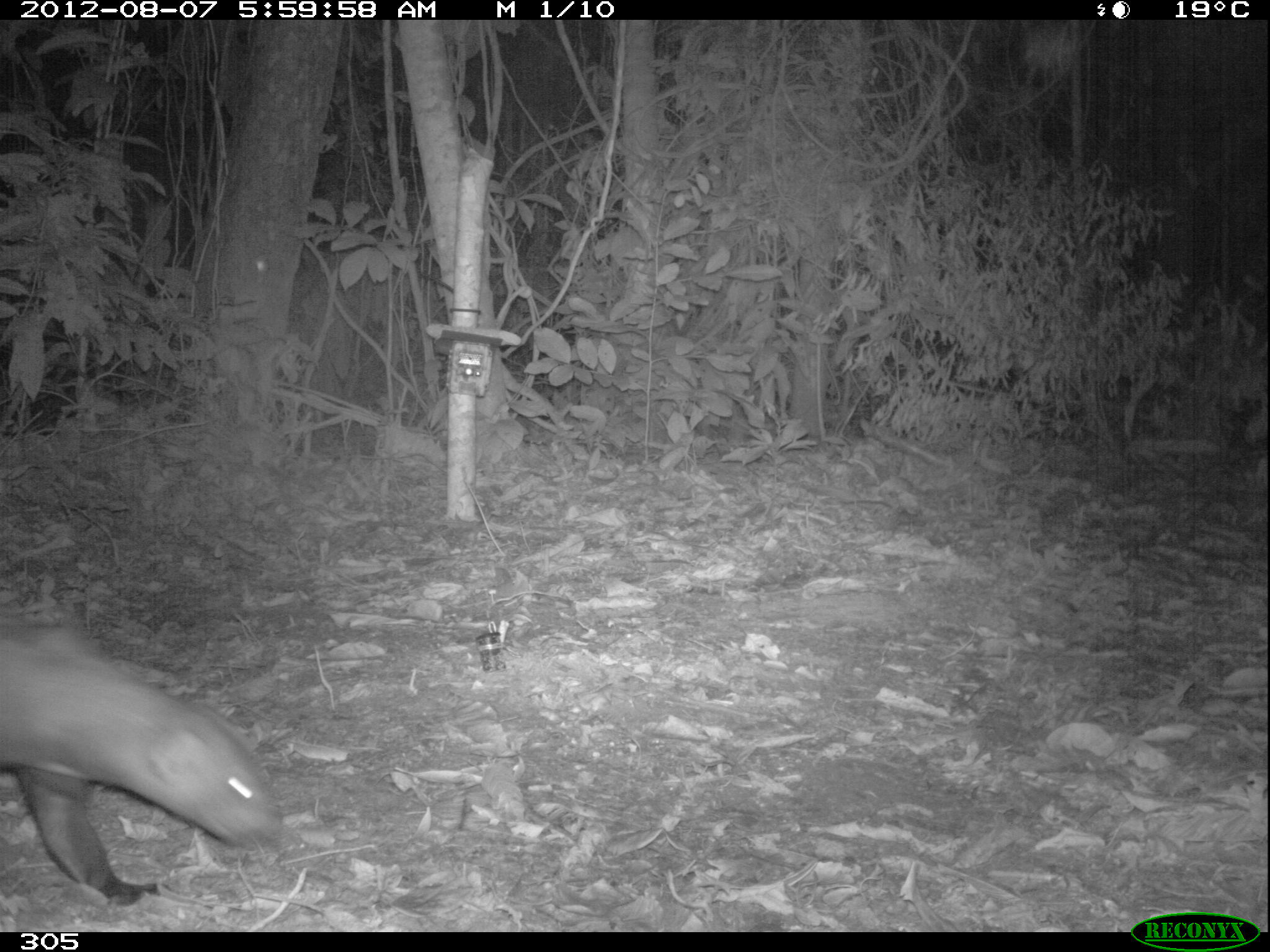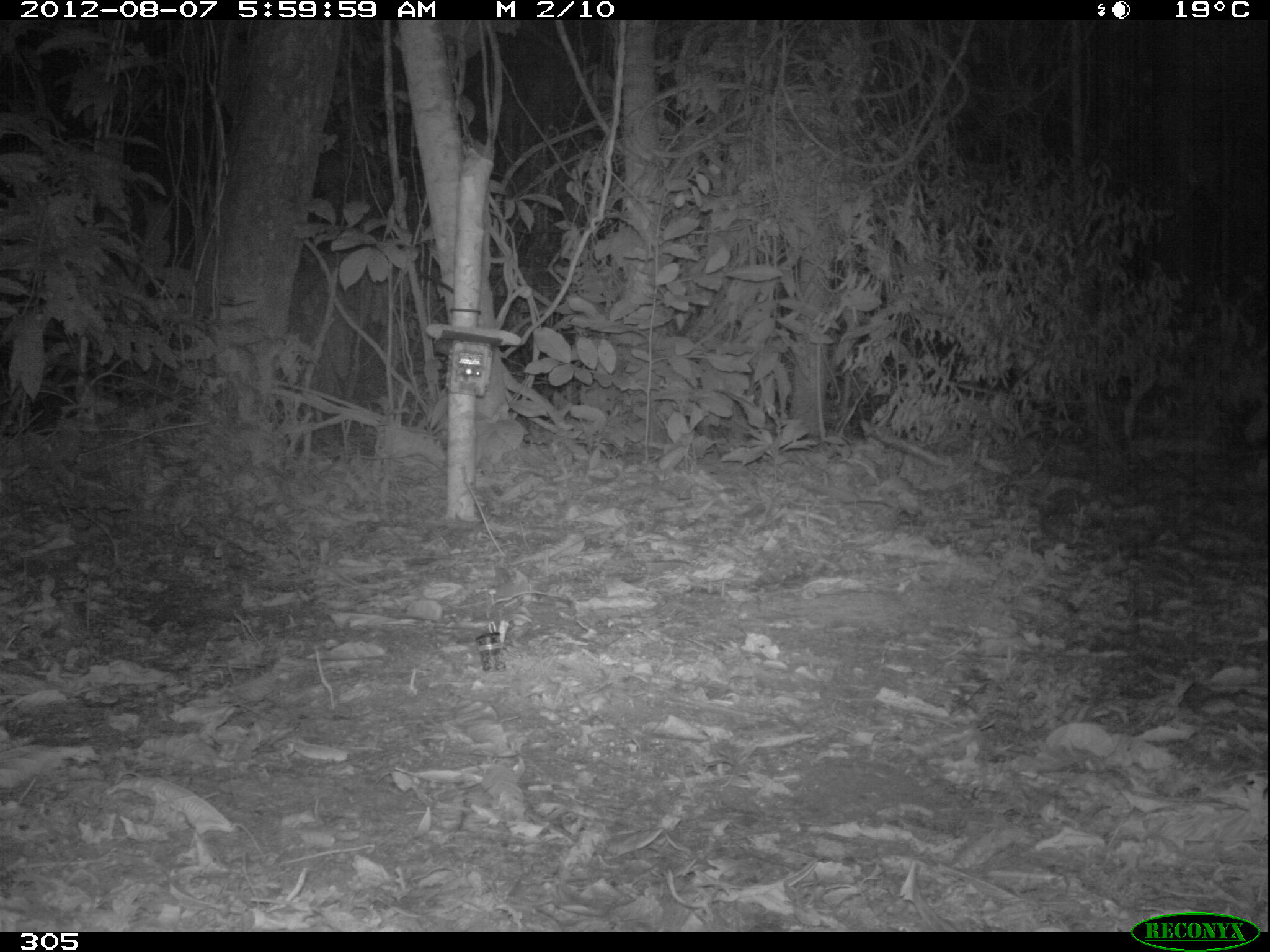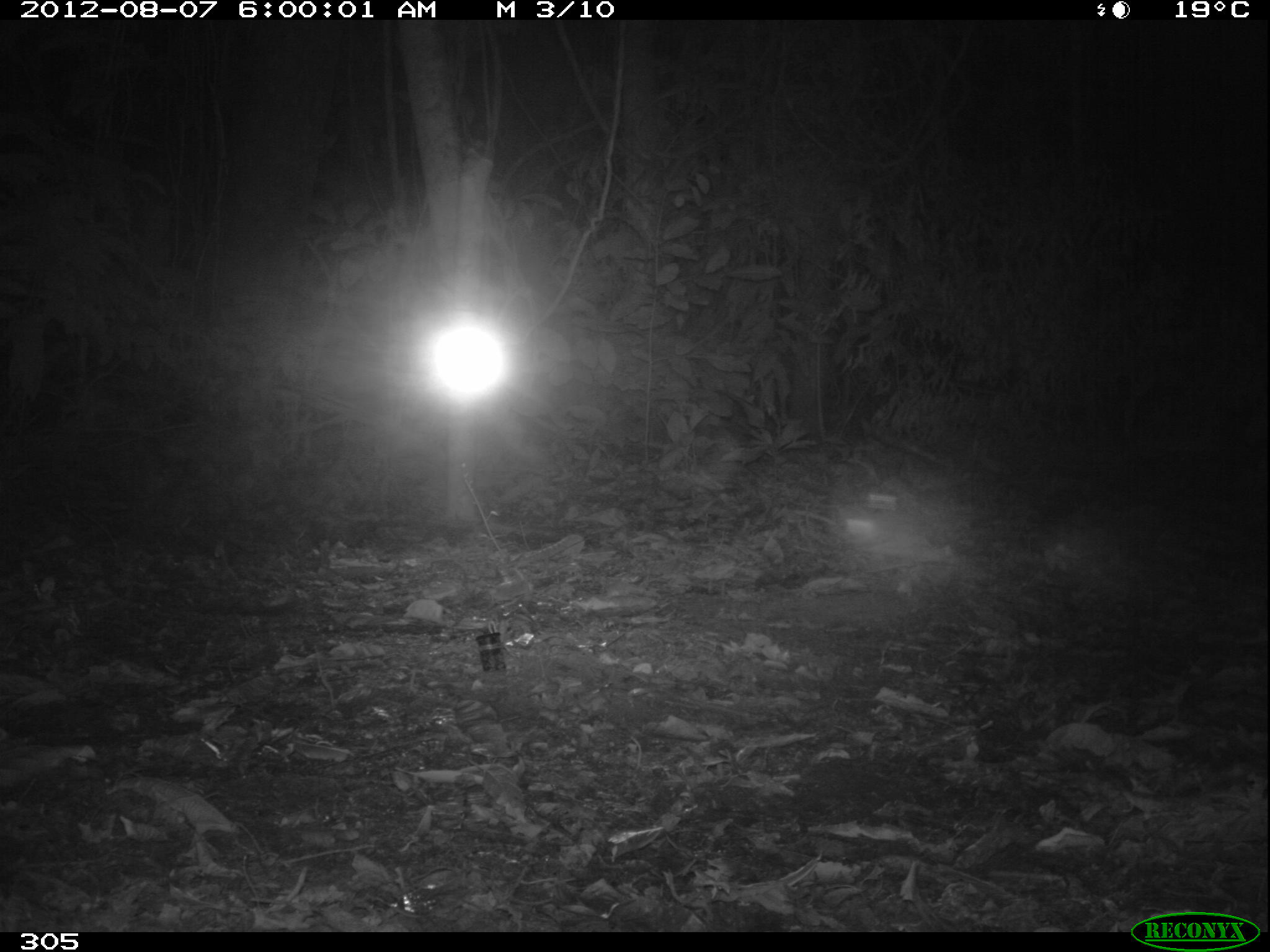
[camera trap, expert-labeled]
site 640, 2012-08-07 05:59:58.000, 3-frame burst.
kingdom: Animalia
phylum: Chordata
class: Mammalia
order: Carnivora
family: Mustelidae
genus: Eira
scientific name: Eira barbara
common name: tayra